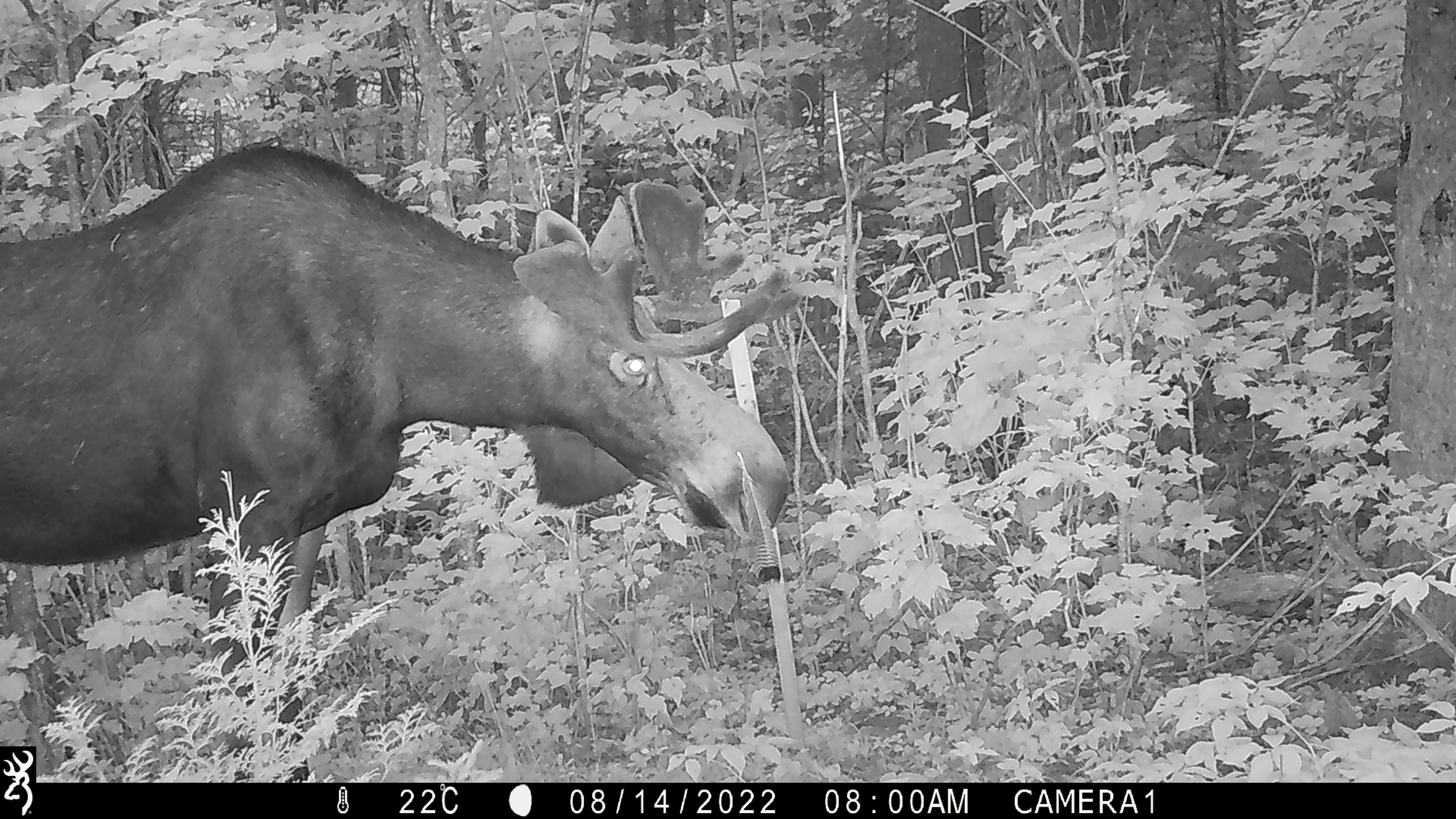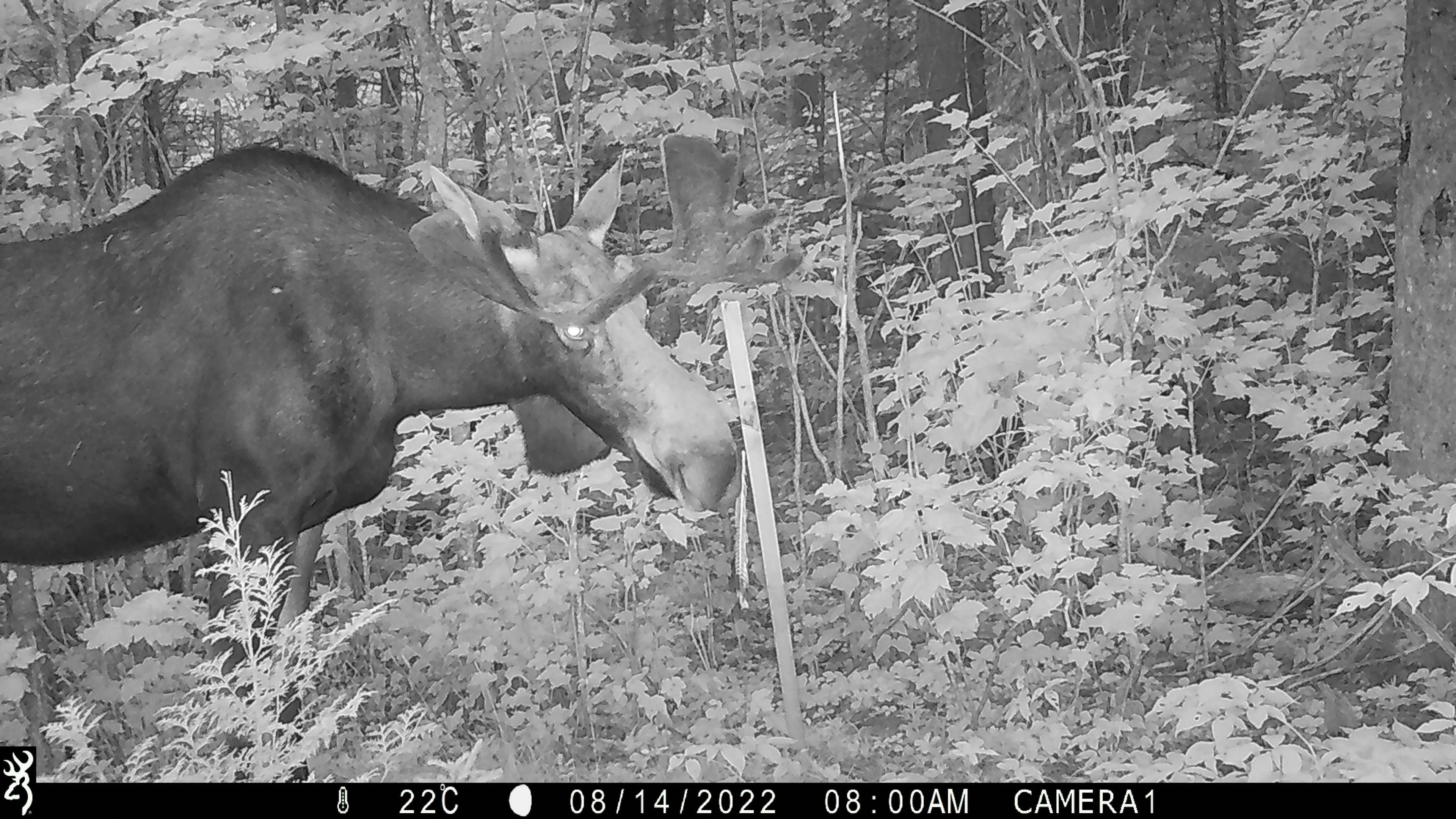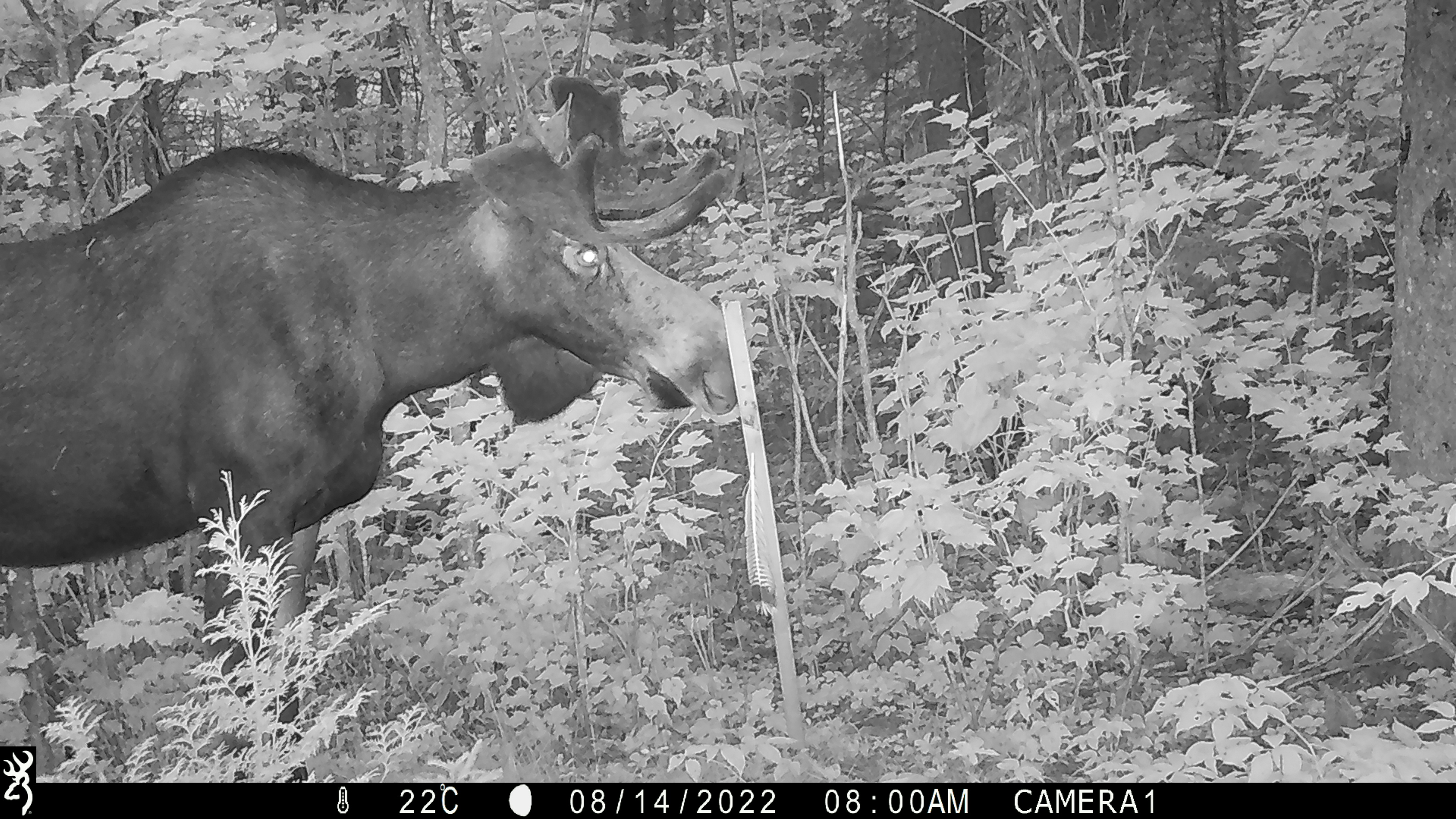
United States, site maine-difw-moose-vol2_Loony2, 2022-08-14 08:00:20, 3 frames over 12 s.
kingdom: Animalia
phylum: Chordata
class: Mammalia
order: Artiodactyla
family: Cervidae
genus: Alces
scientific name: Alces alces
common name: moose